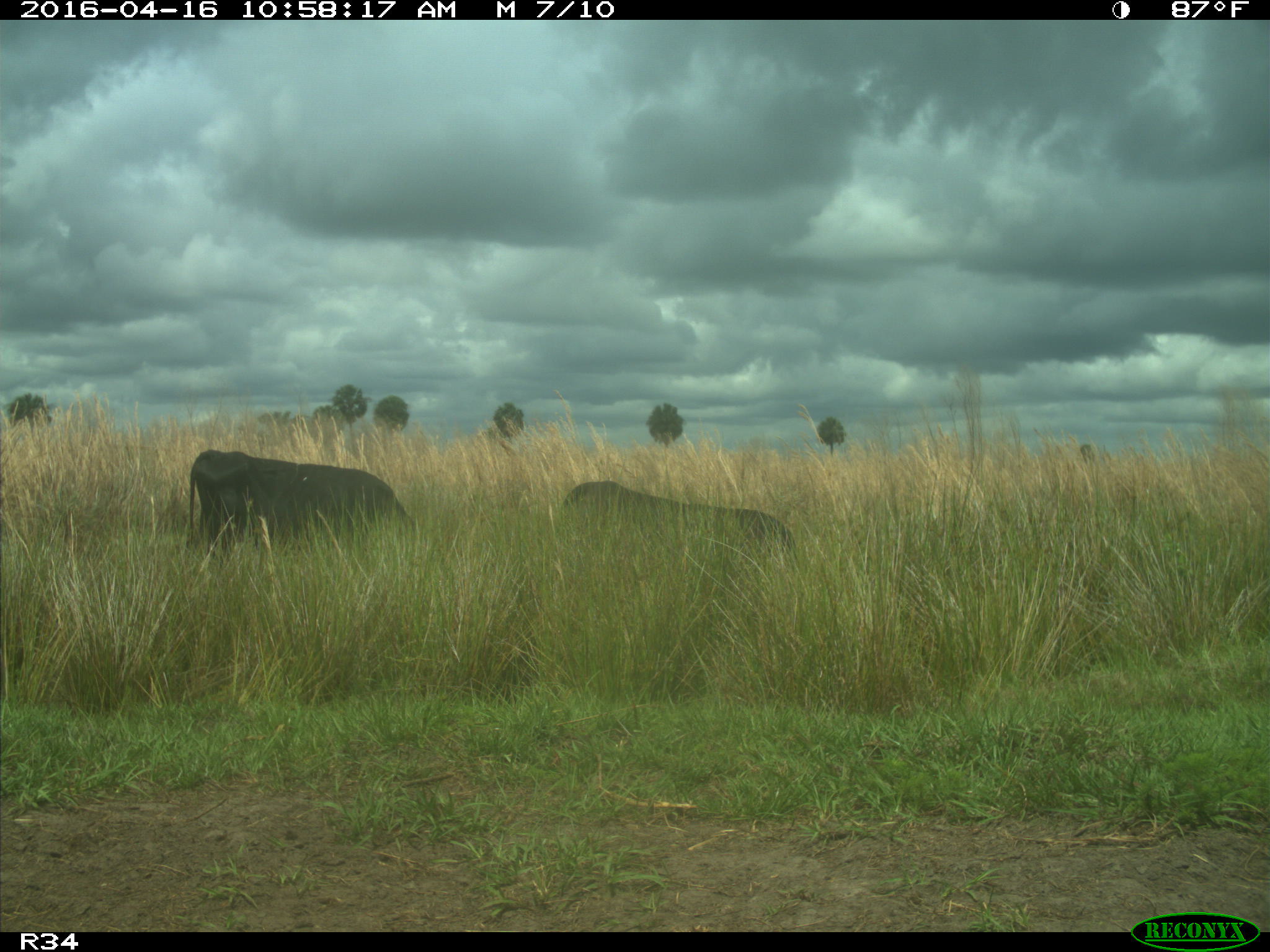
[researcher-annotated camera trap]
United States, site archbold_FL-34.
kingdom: Animalia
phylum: Chordata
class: Mammalia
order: Artiodactyla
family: Bovidae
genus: Bos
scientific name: Bos taurus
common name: domestic cow